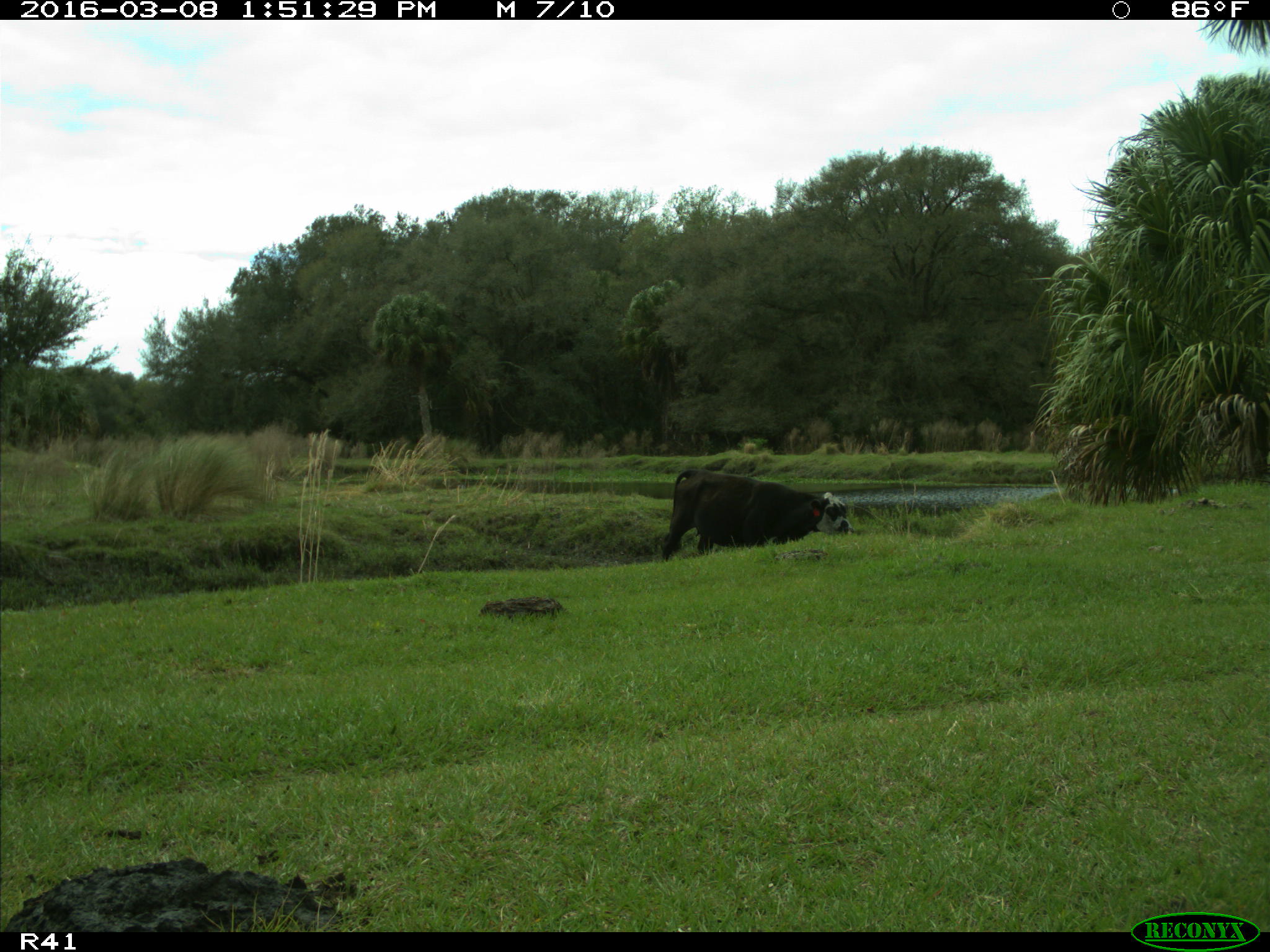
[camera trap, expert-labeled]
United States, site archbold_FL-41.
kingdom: Animalia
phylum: Chordata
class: Mammalia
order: Artiodactyla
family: Bovidae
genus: Bos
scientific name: Bos taurus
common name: domestic cow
Bos taurus (domestic cow).